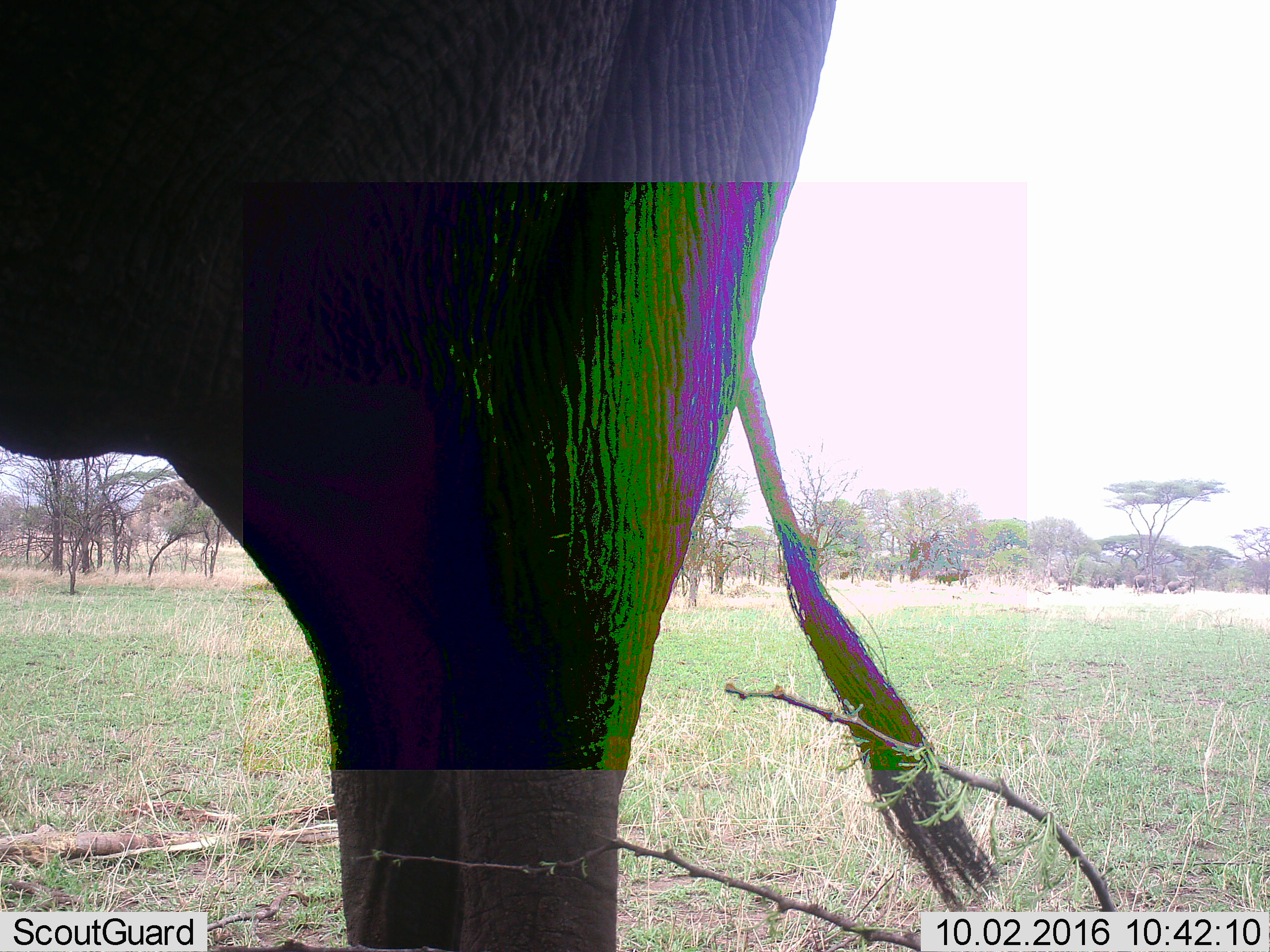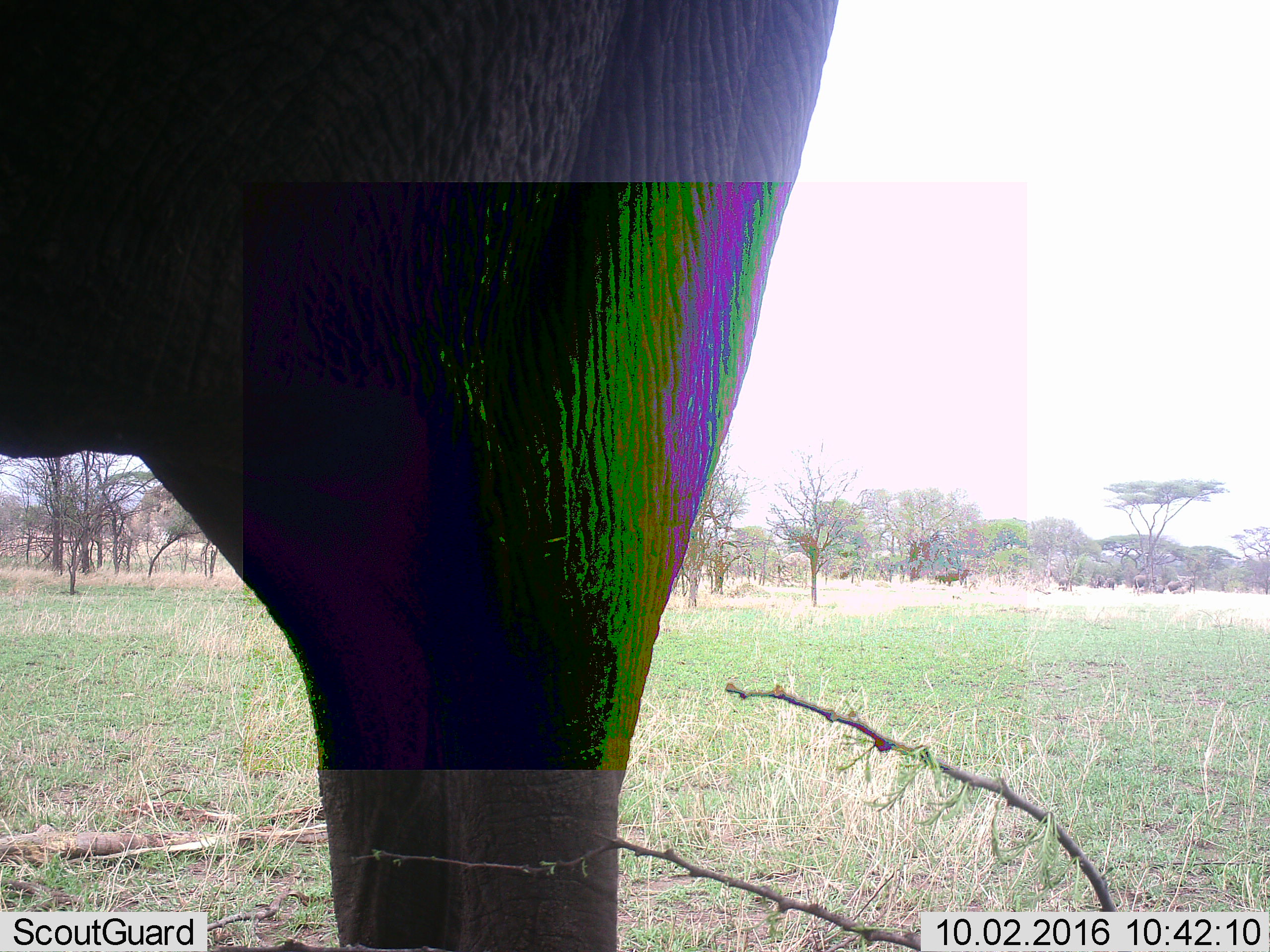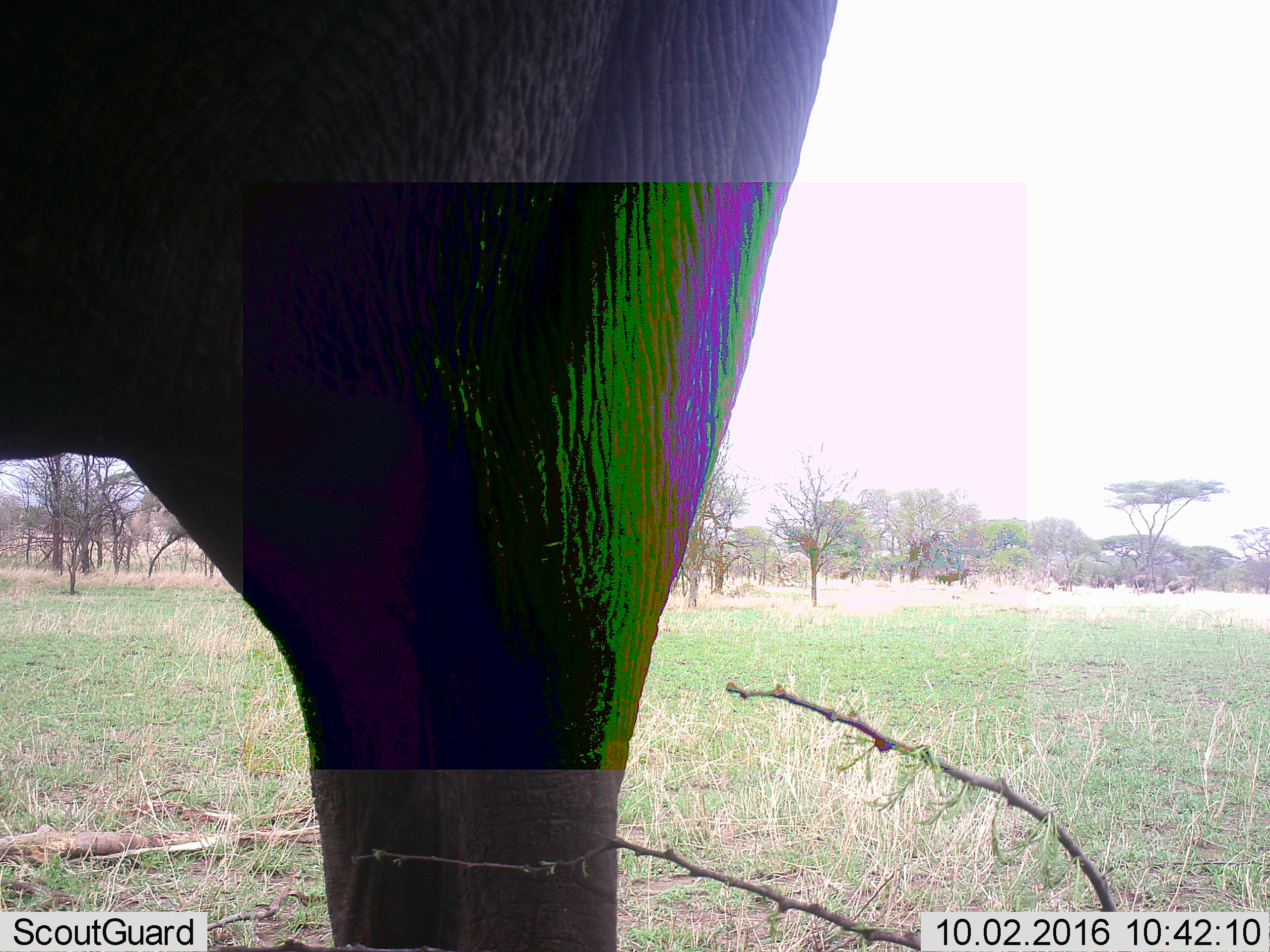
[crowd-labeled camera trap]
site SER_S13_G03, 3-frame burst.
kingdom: Animalia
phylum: Chordata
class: Mammalia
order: Proboscidea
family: Elephantidae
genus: Loxodonta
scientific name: Loxodonta africana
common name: african bush elephant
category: elephant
Elephant (african bush elephant) (Loxodonta africana), count 1. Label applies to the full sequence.